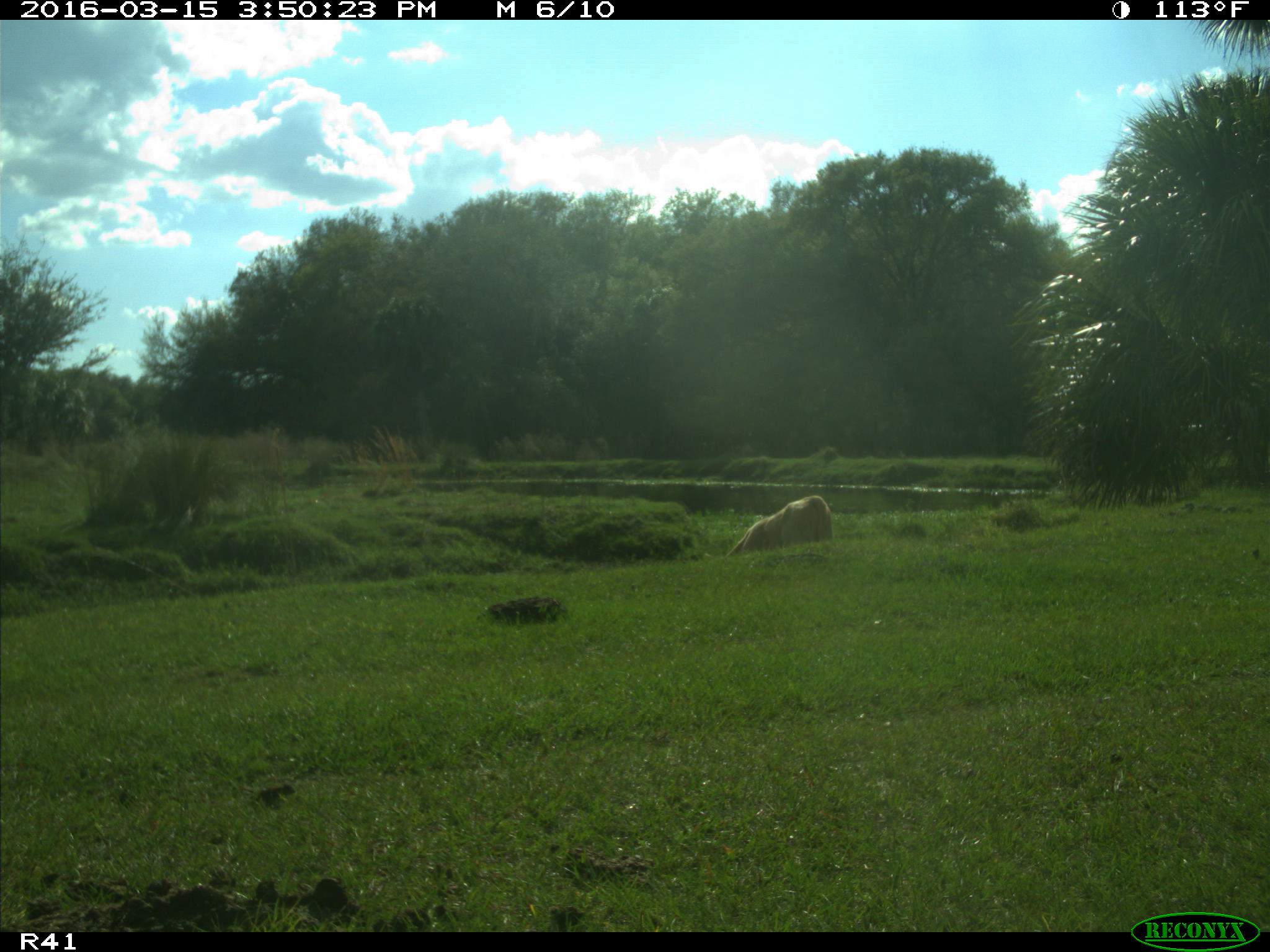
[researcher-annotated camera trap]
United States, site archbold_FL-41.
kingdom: Animalia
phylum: Chordata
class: Mammalia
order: Artiodactyla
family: Bovidae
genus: Bos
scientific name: Bos taurus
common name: domestic cow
Bos taurus (domestic cow).